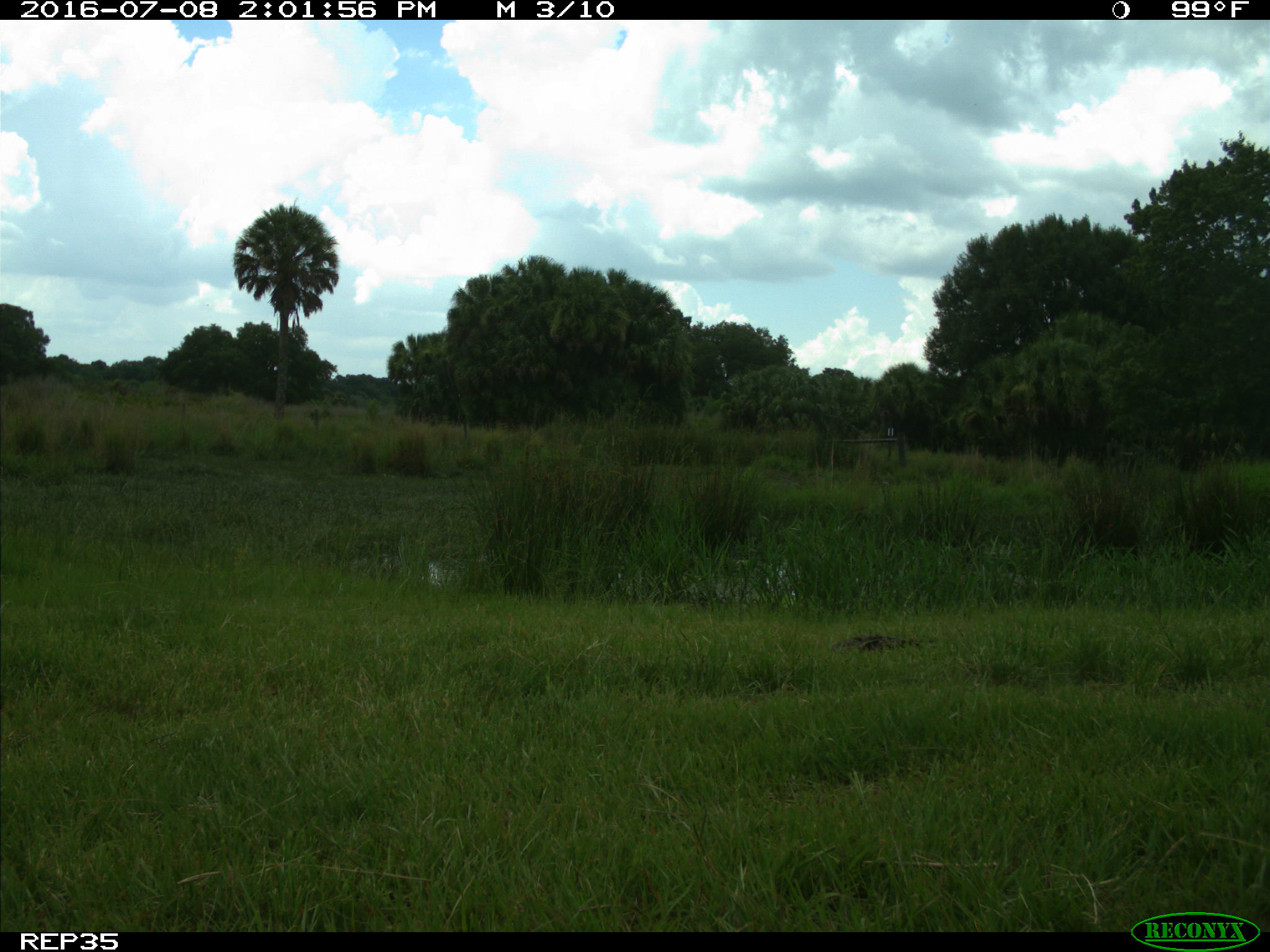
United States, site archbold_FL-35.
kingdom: Animalia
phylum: Chordata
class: Mammalia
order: Artiodactyla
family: Bovidae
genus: Bos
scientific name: Bos taurus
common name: domestic cow